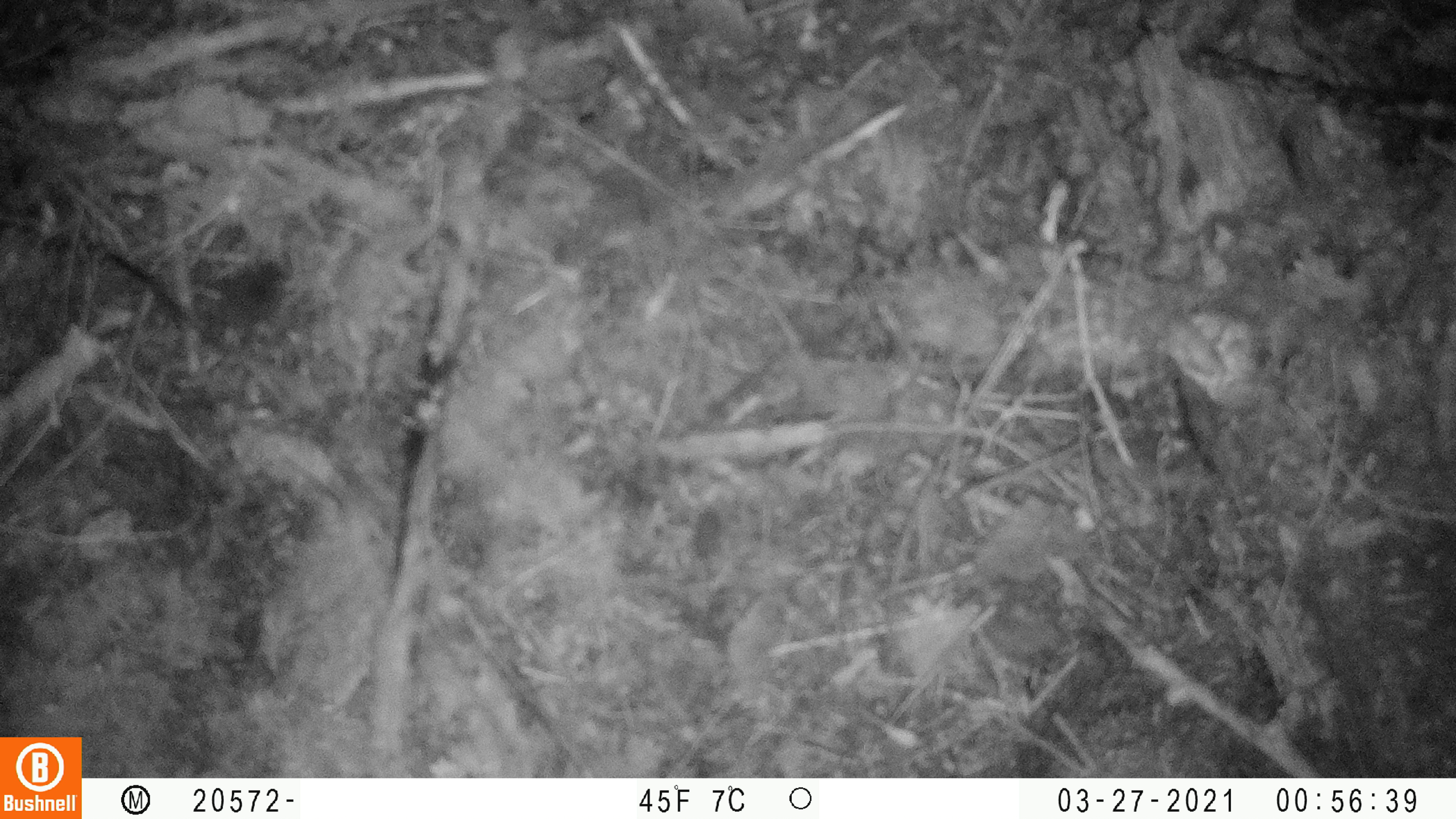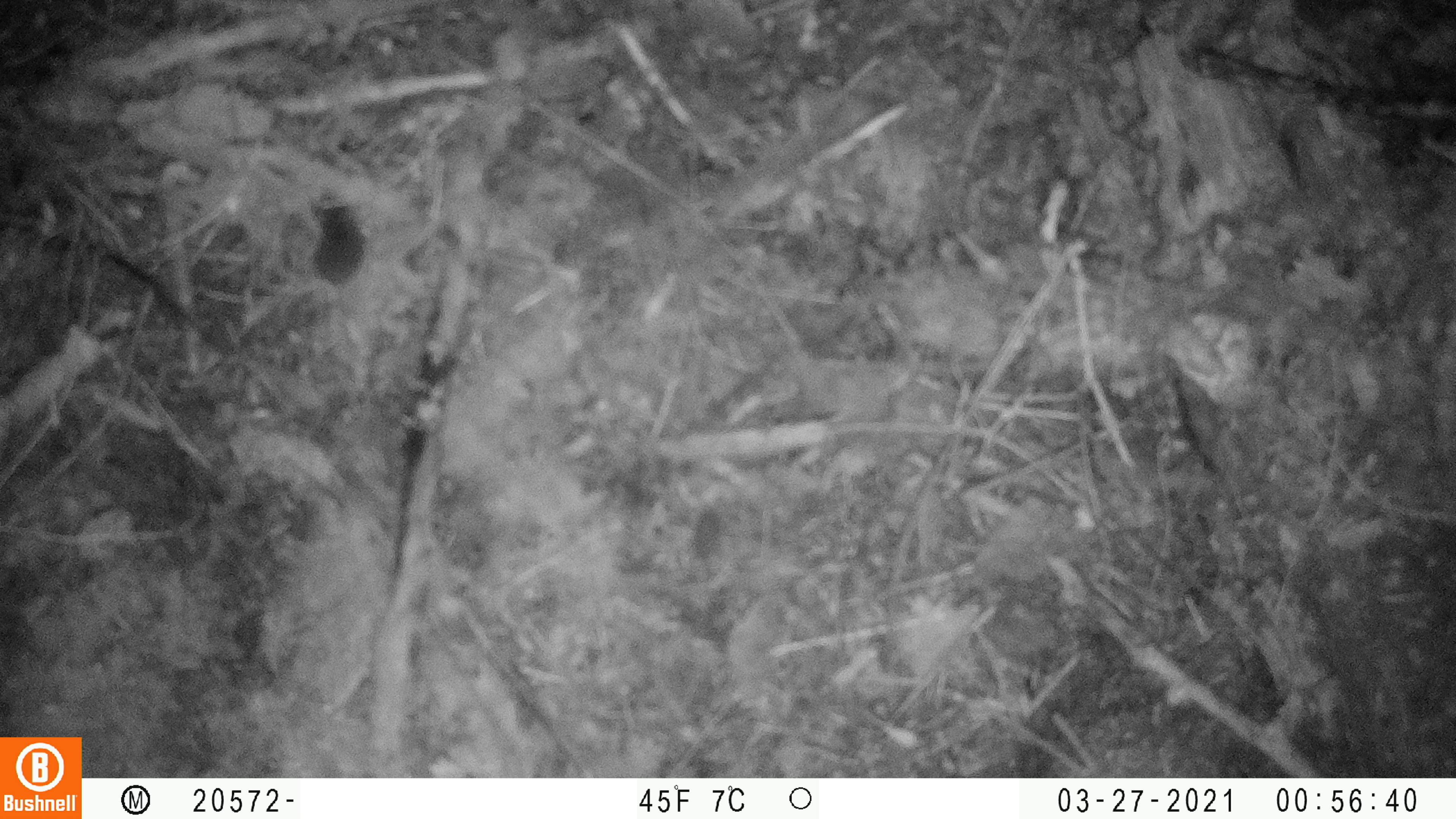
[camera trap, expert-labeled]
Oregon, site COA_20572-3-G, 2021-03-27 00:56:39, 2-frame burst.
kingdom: Animalia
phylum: Chordata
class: Mammalia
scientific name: Mammalia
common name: small mammal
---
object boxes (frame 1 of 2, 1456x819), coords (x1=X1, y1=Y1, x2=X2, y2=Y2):
small mammal: (x1=203, y1=253, x2=298, y2=338)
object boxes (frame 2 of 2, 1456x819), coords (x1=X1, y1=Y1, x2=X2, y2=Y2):
small mammal: (x1=301, y1=179, x2=377, y2=290)